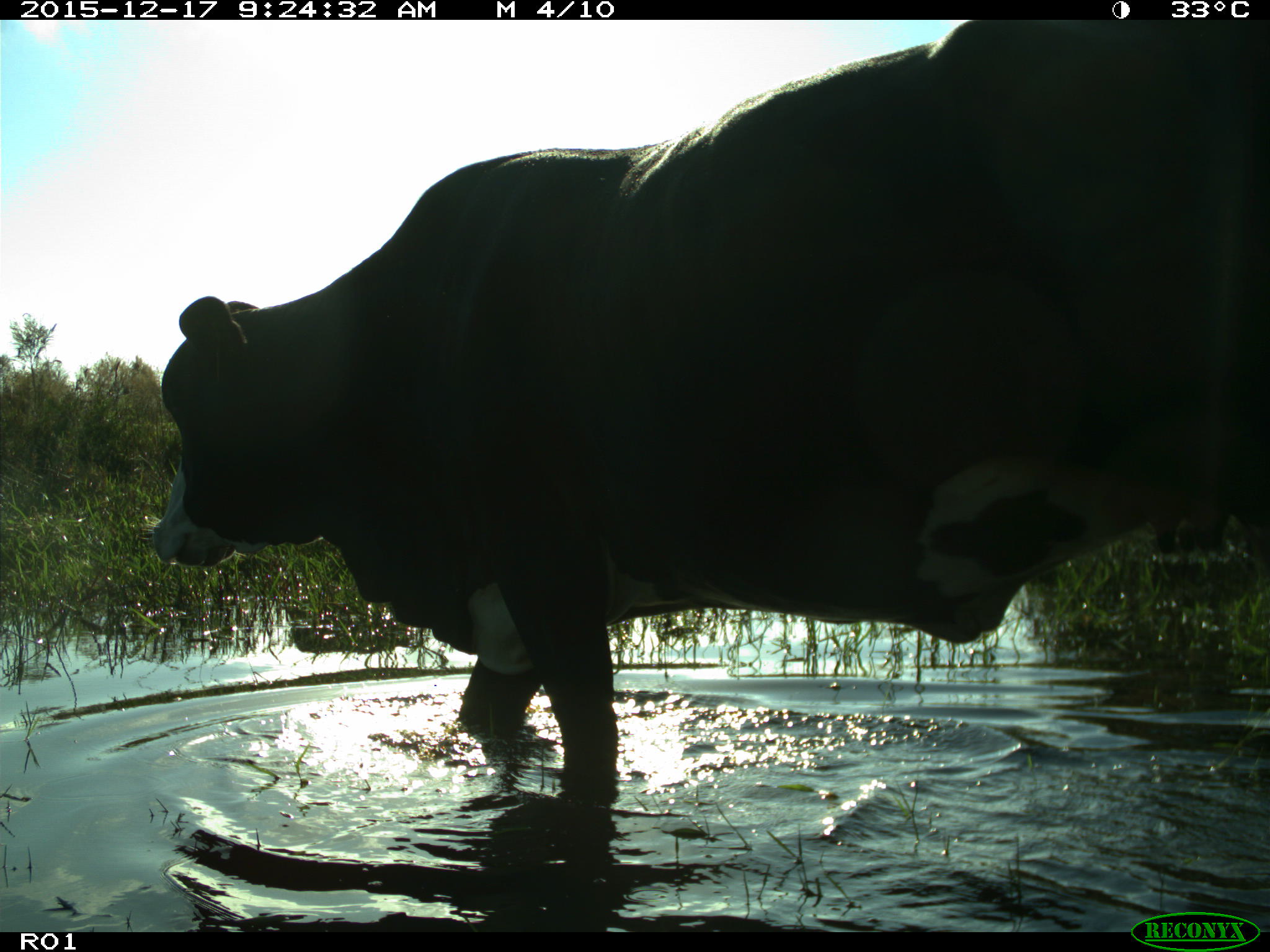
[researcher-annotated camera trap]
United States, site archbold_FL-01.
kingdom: Animalia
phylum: Chordata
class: Mammalia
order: Artiodactyla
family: Bovidae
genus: Bos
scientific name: Bos taurus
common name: domestic cow